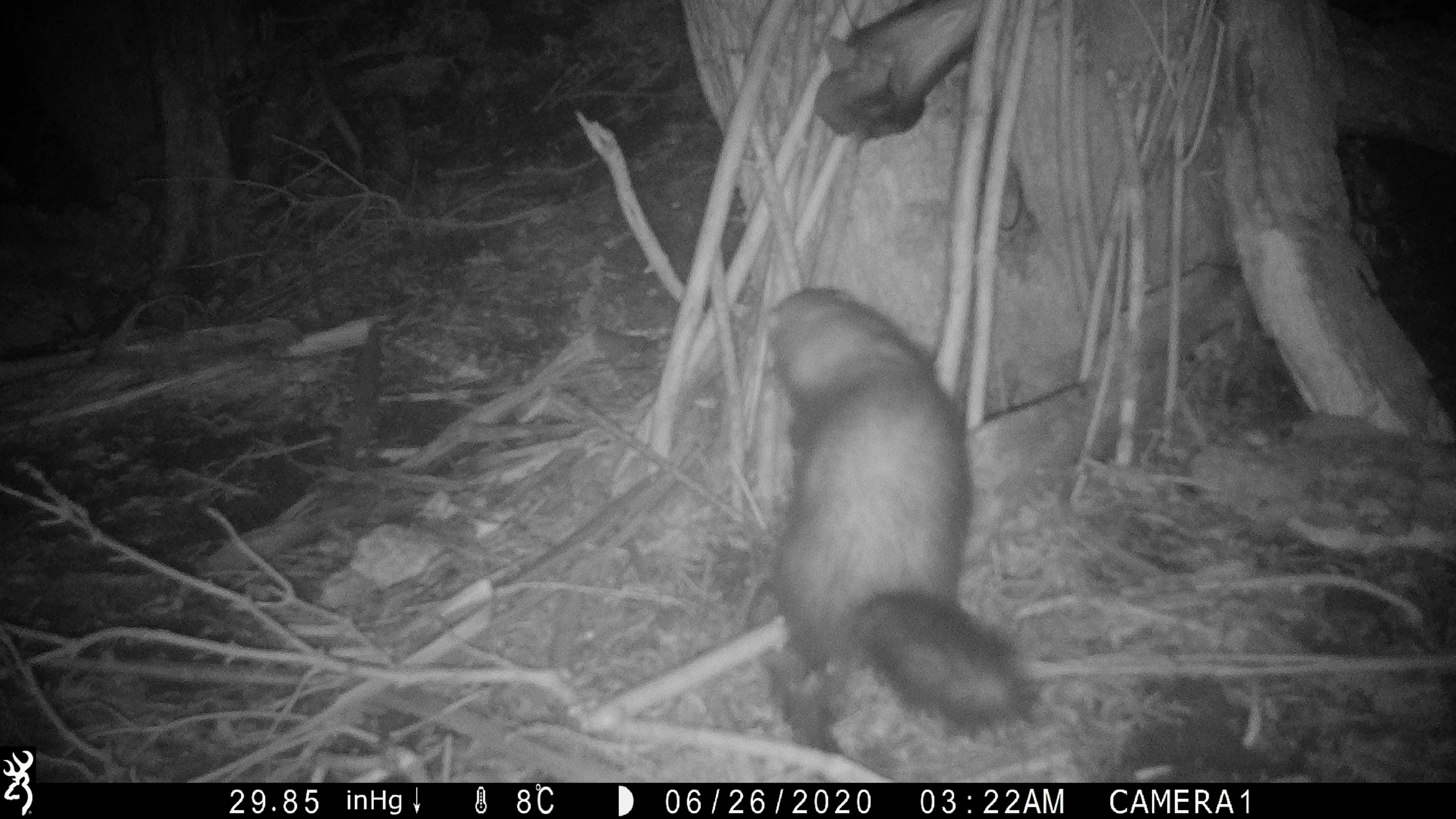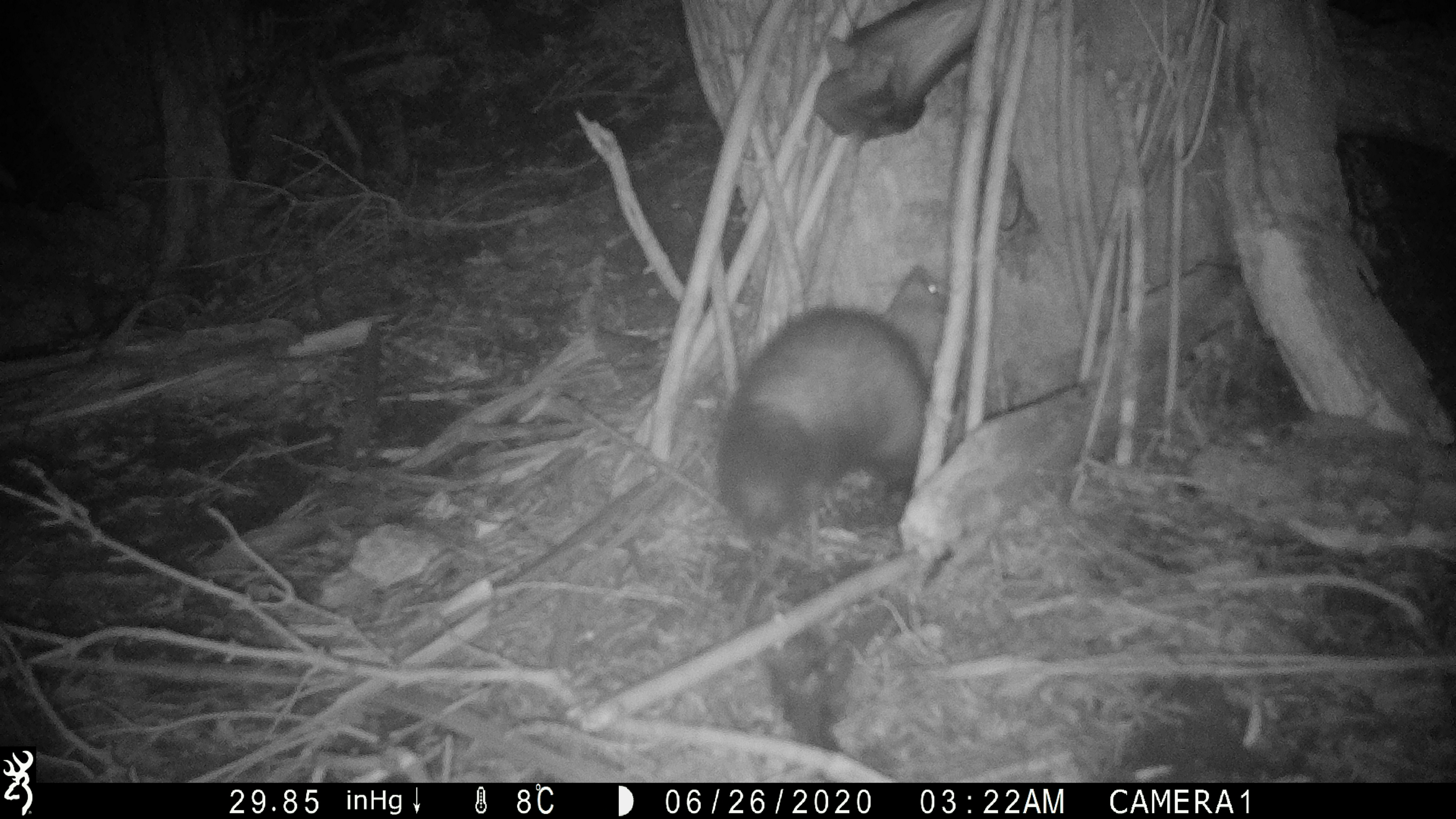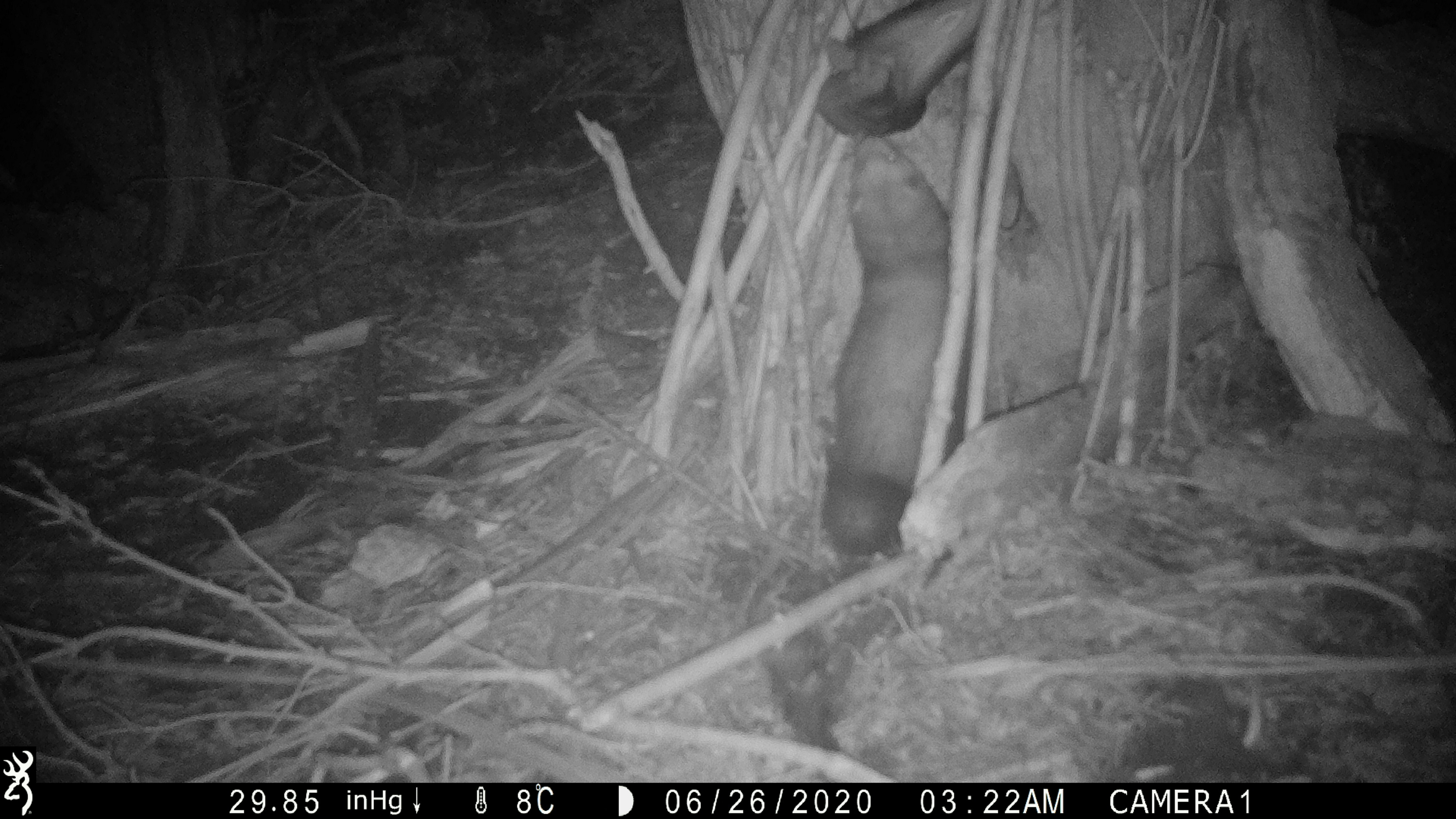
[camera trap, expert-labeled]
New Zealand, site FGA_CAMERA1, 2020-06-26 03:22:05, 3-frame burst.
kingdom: Animalia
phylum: Chordata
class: Mammalia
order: Carnivora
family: Mustelidae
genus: Mustela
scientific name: Mustela furo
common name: ferret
Ferret (Mustela furo).